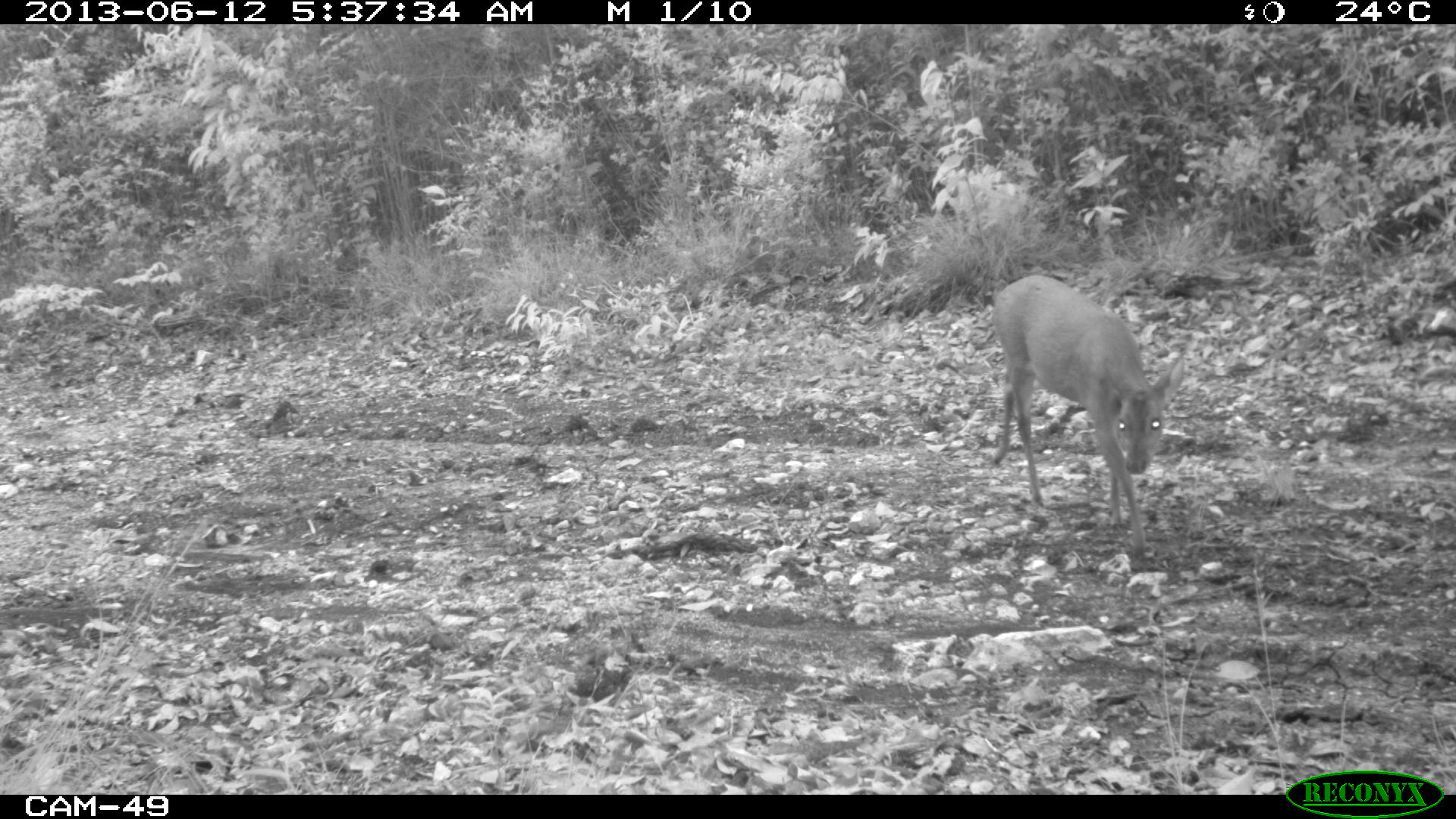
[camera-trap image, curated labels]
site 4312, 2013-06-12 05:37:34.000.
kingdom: Animalia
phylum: Chordata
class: Mammalia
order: Artiodactyla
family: Cervidae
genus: Mazama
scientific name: Mazama temama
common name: central american red brocket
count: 1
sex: female